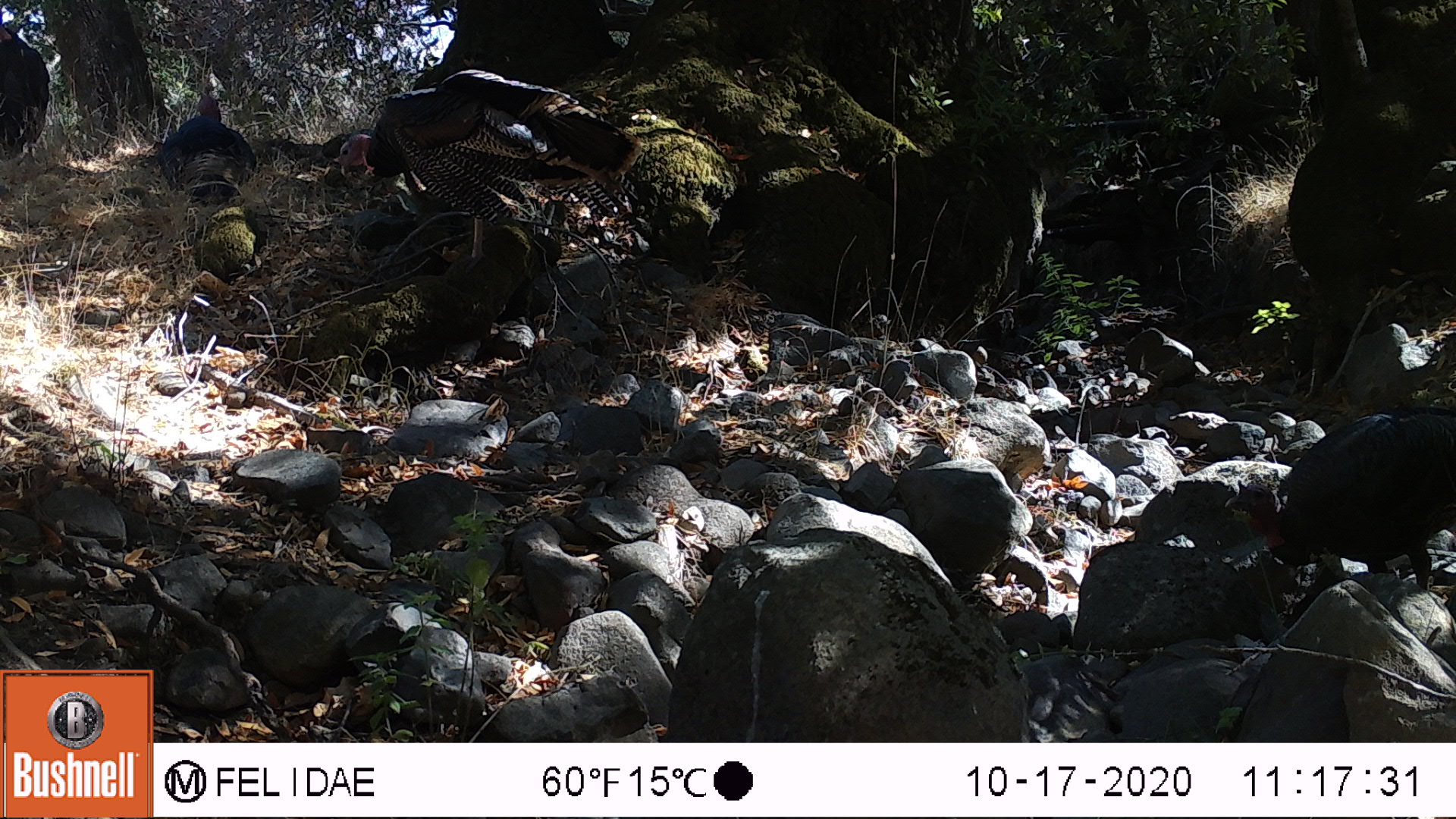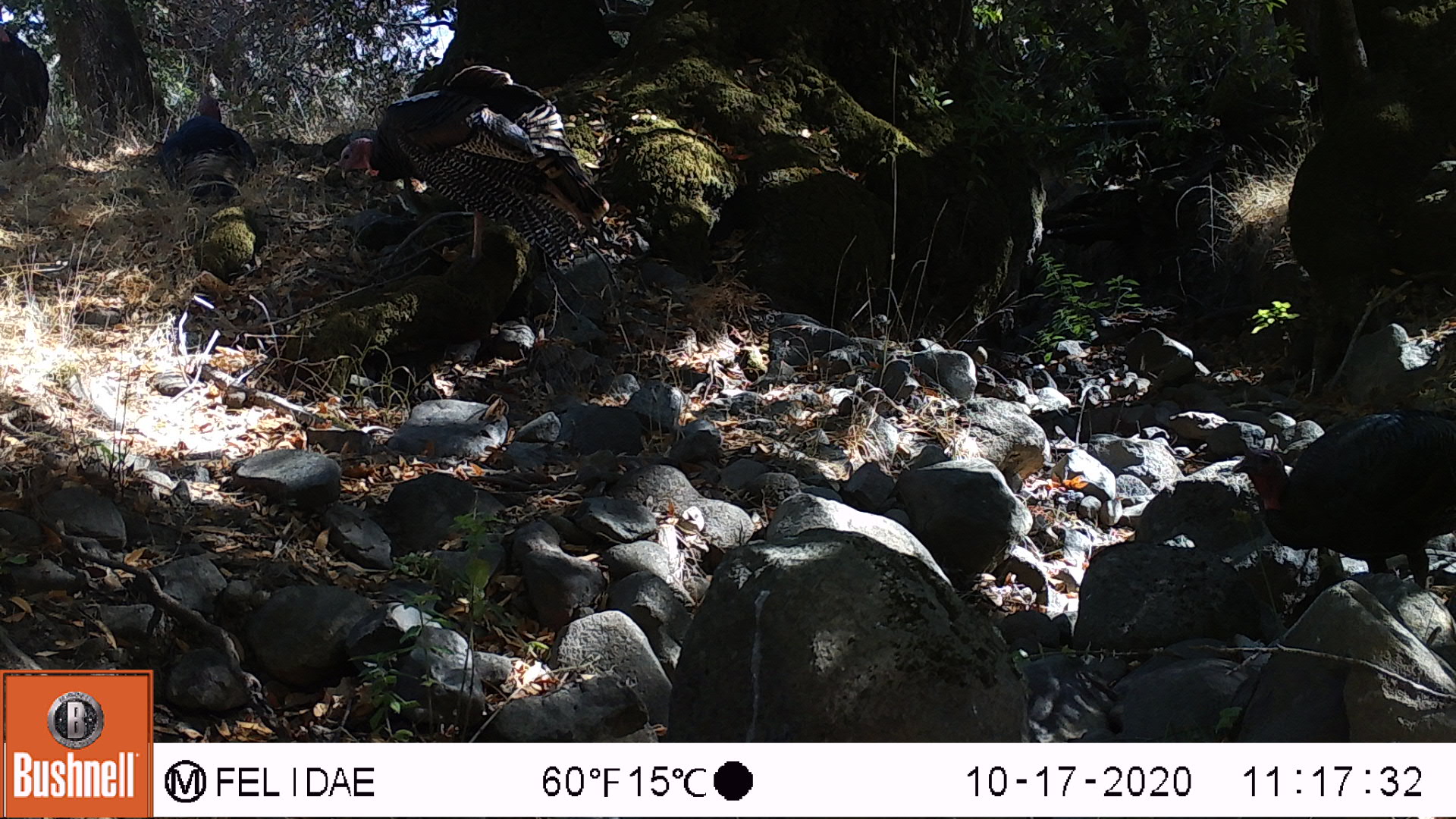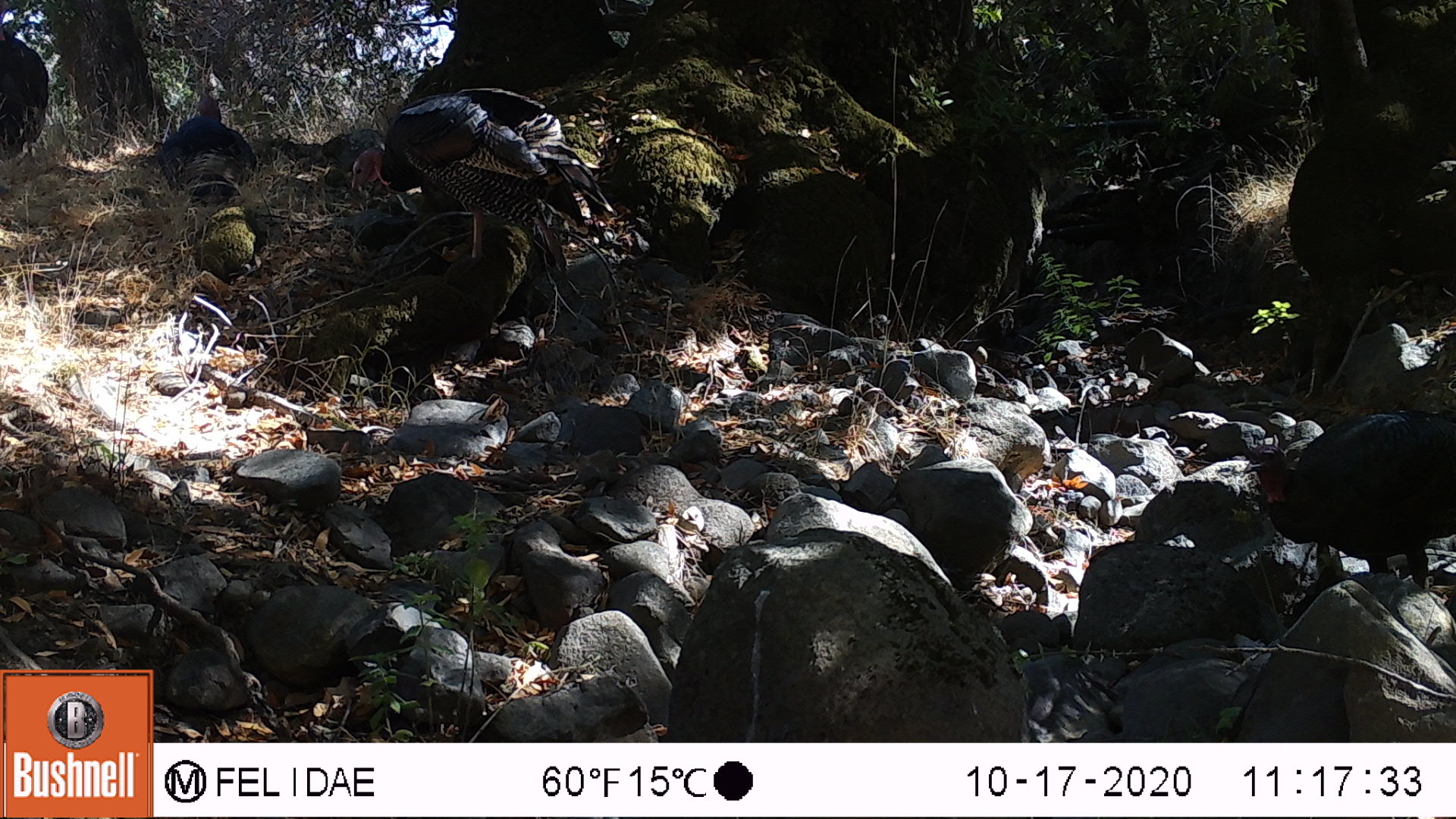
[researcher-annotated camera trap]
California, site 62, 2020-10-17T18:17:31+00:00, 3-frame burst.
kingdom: Animalia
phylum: Chordata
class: Aves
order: Cathartiformes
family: Cathartidae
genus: Cathartes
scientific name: Cathartes aura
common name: turkey vulture